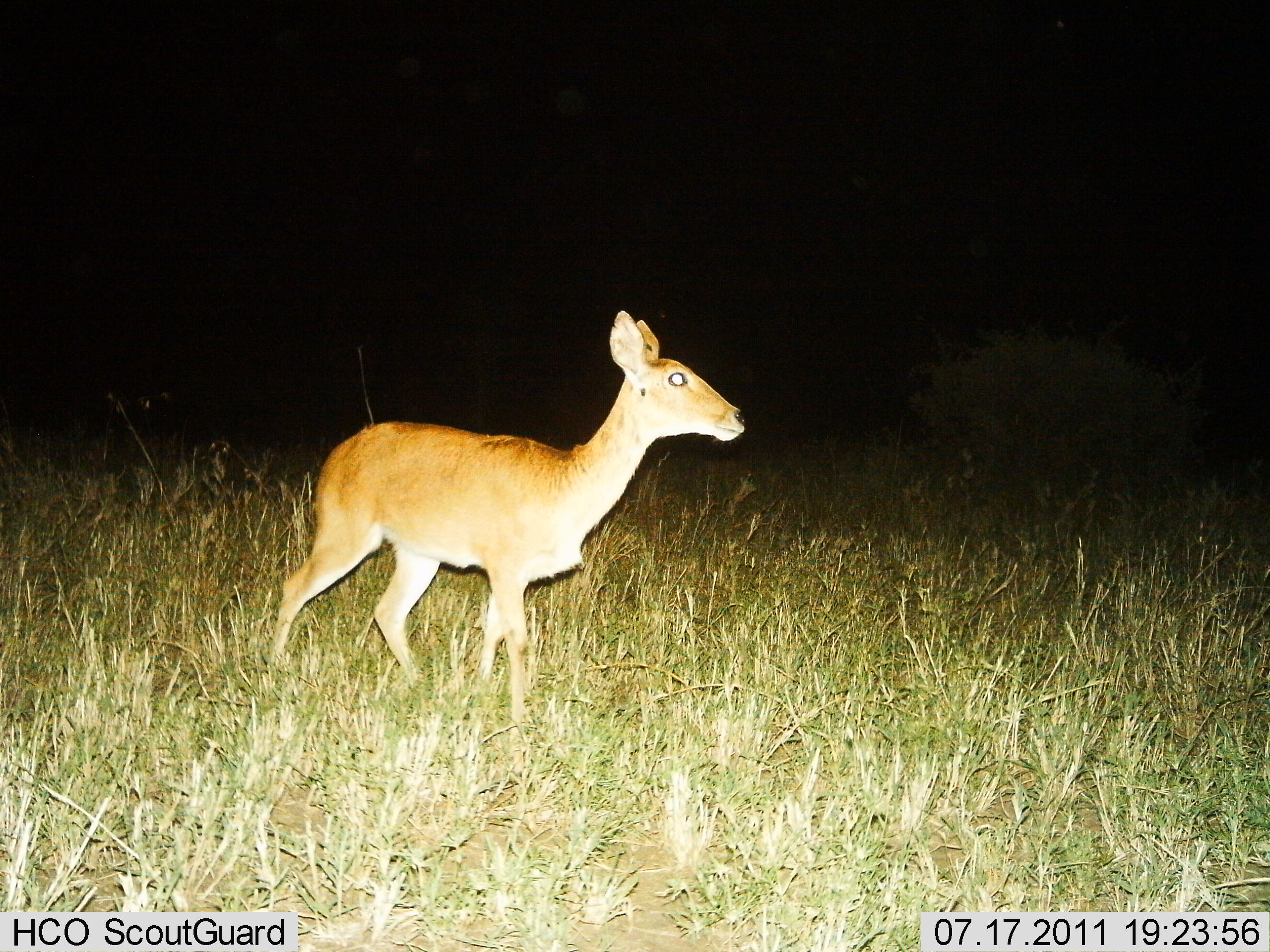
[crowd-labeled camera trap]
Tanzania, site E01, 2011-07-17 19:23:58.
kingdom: Animalia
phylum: Chordata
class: Mammalia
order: Artiodactyla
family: Bovidae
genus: Redunca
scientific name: Redunca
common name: reedbuck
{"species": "reedbuck (Redunca)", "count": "1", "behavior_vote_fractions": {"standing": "77%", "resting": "0%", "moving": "23%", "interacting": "0%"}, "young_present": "0%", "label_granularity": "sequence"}